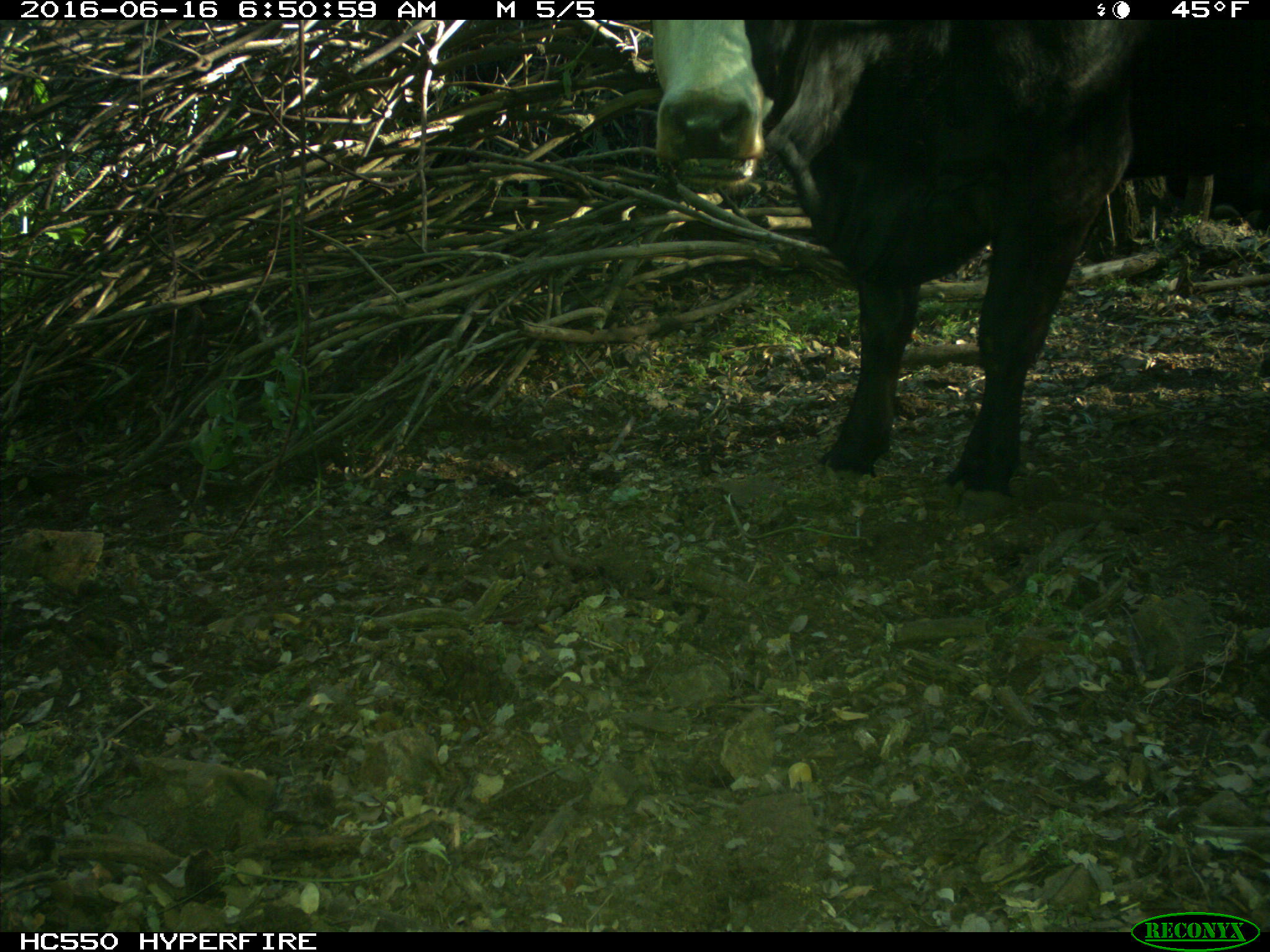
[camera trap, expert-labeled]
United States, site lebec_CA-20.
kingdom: Animalia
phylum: Chordata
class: Mammalia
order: Artiodactyla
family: Bovidae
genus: Bos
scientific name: Bos taurus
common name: domestic cow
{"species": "Bos taurus (domestic cow)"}